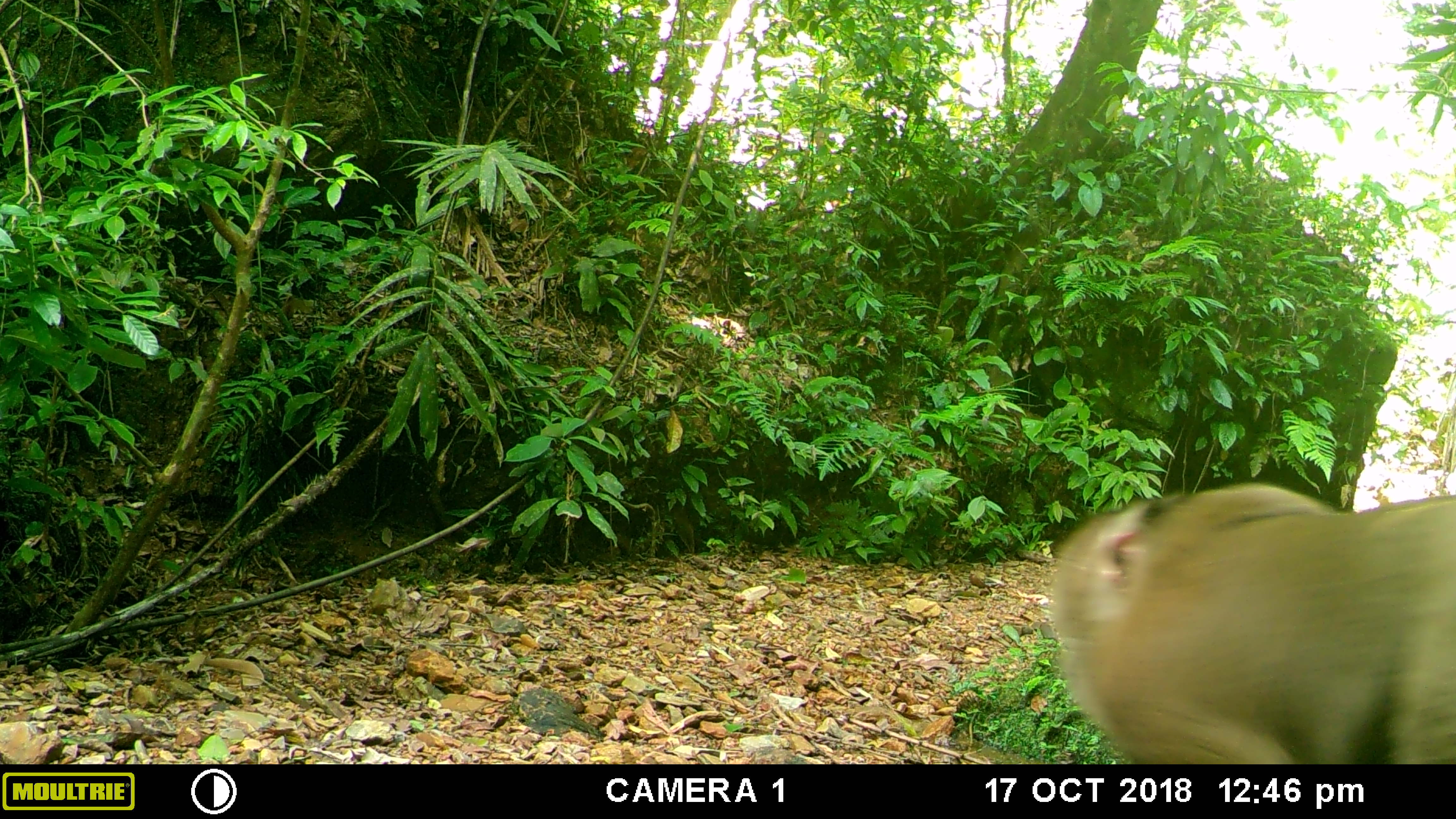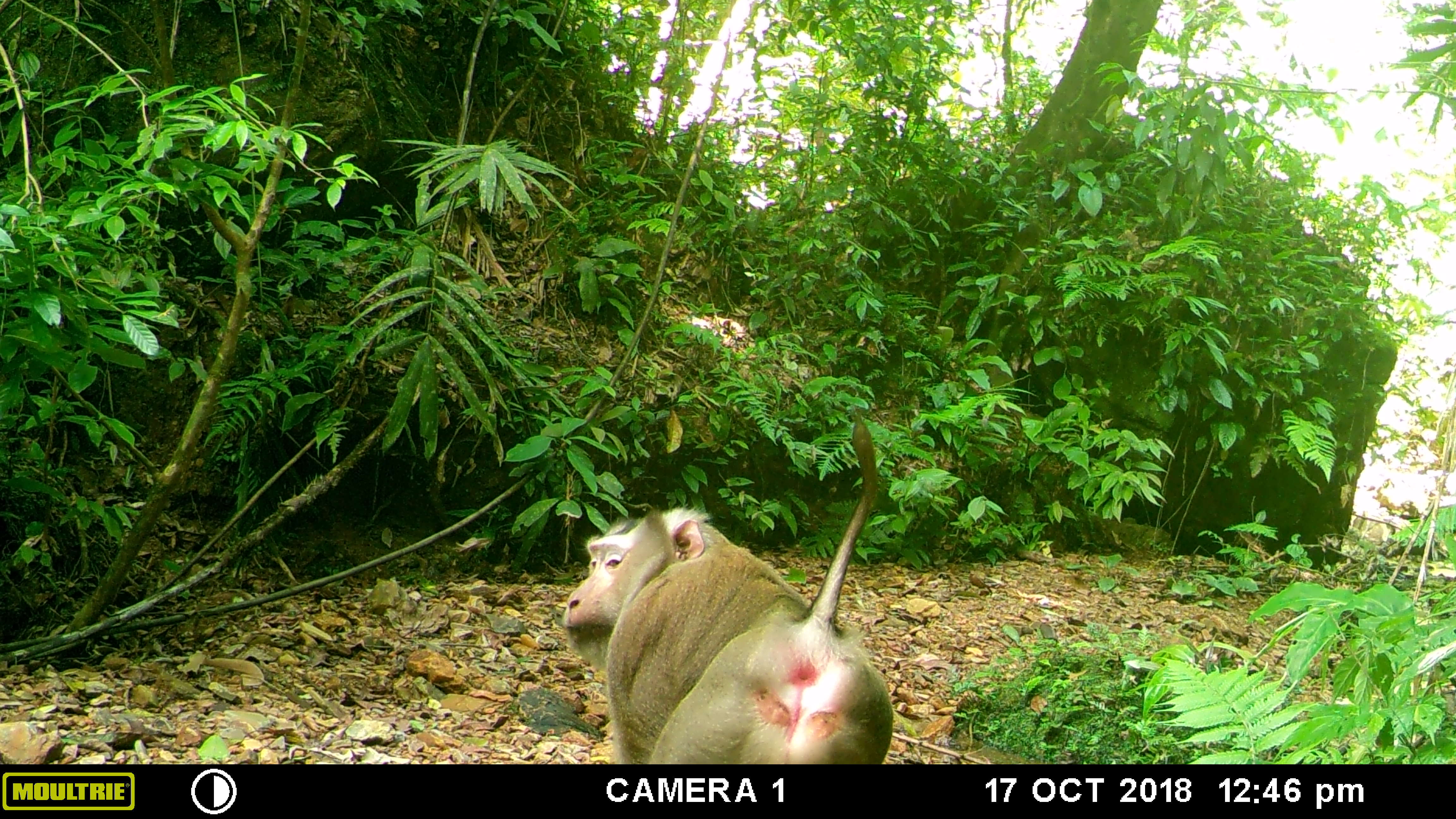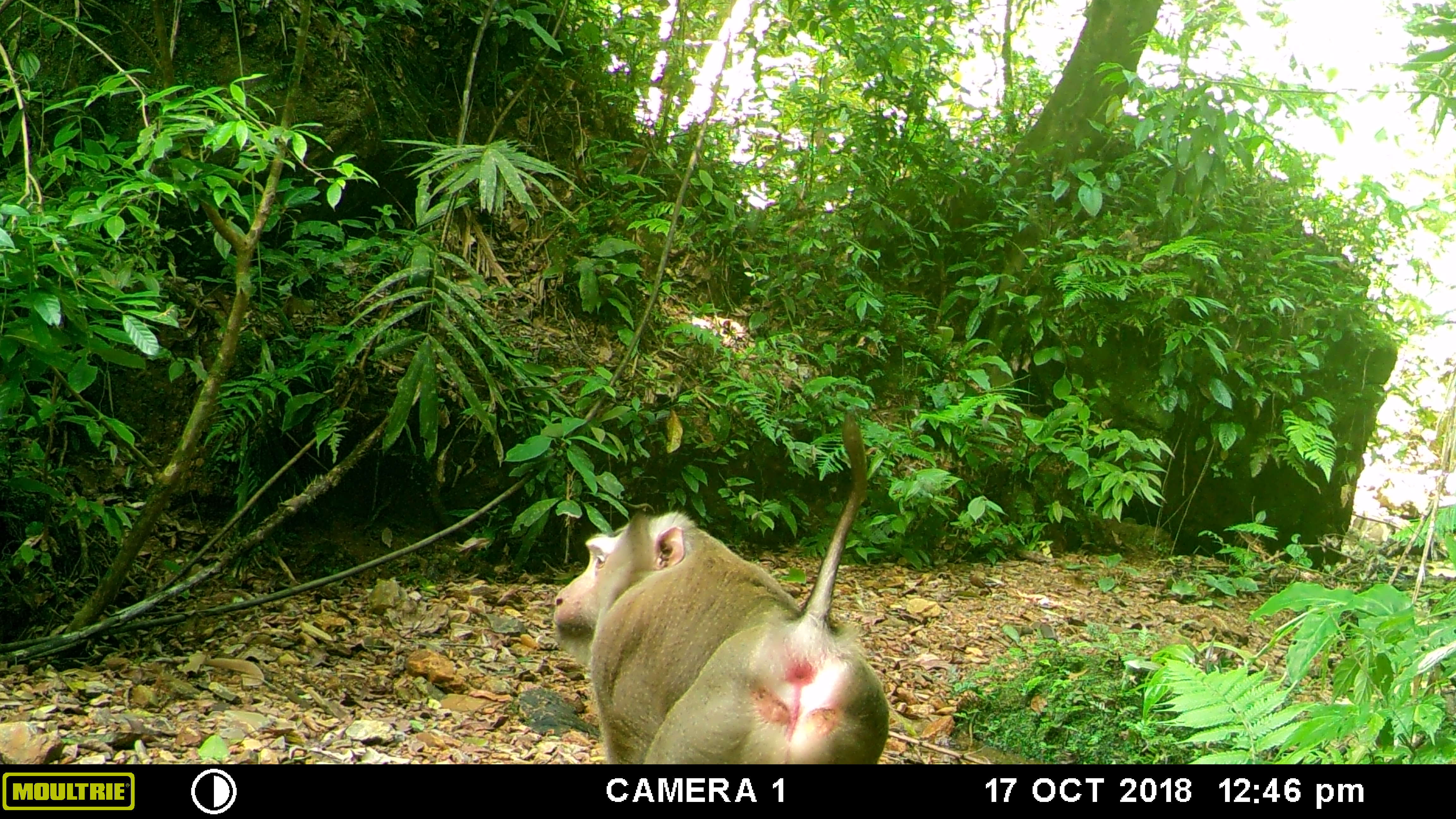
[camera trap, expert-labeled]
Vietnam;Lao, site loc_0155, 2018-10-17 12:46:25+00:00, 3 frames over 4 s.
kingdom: Animalia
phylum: Chordata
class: Mammalia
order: Primates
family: Cercopithecidae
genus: Macaca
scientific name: Macaca nemestrina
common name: pig-tailed macaque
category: pig tailed macaque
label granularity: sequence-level